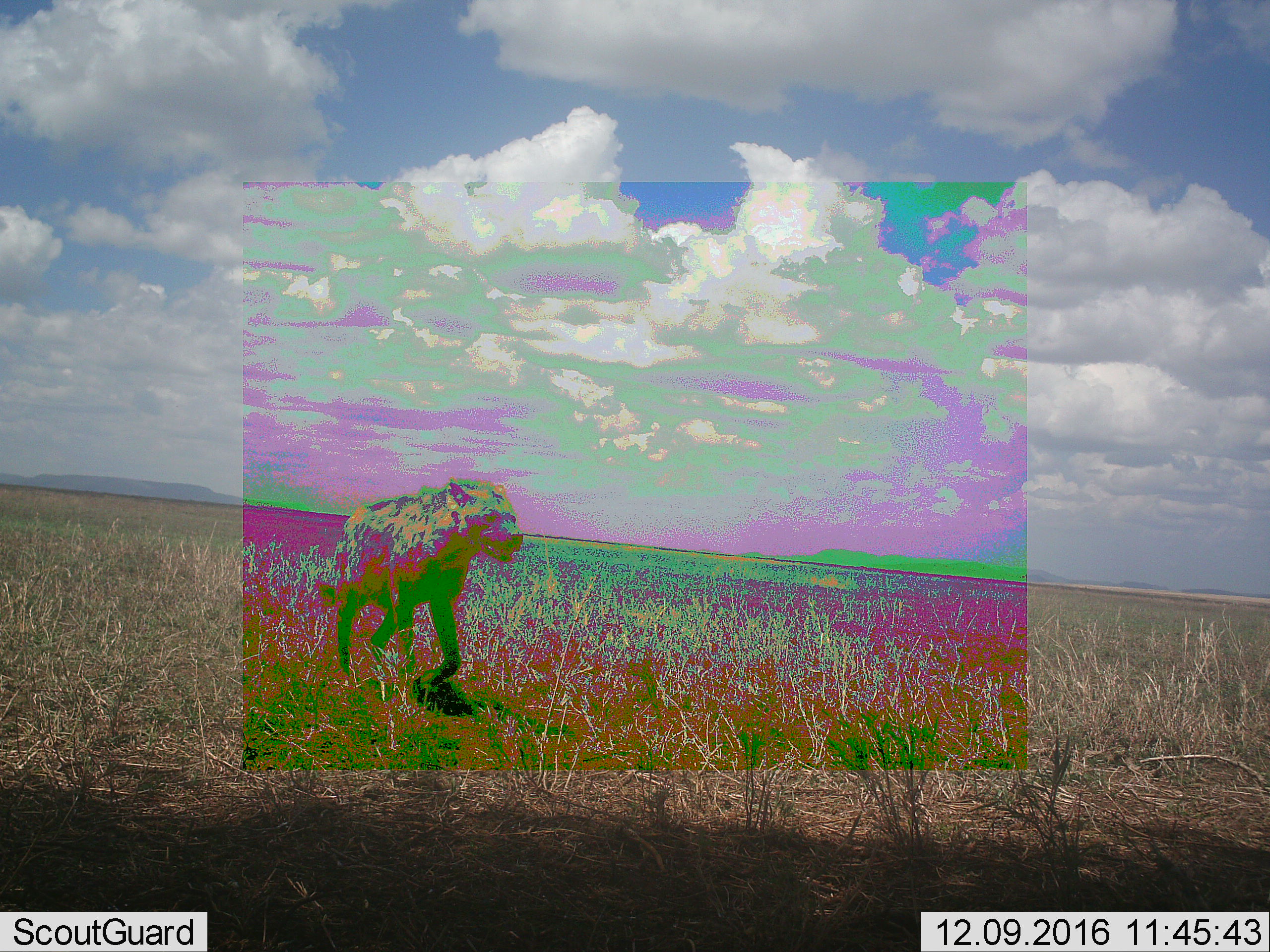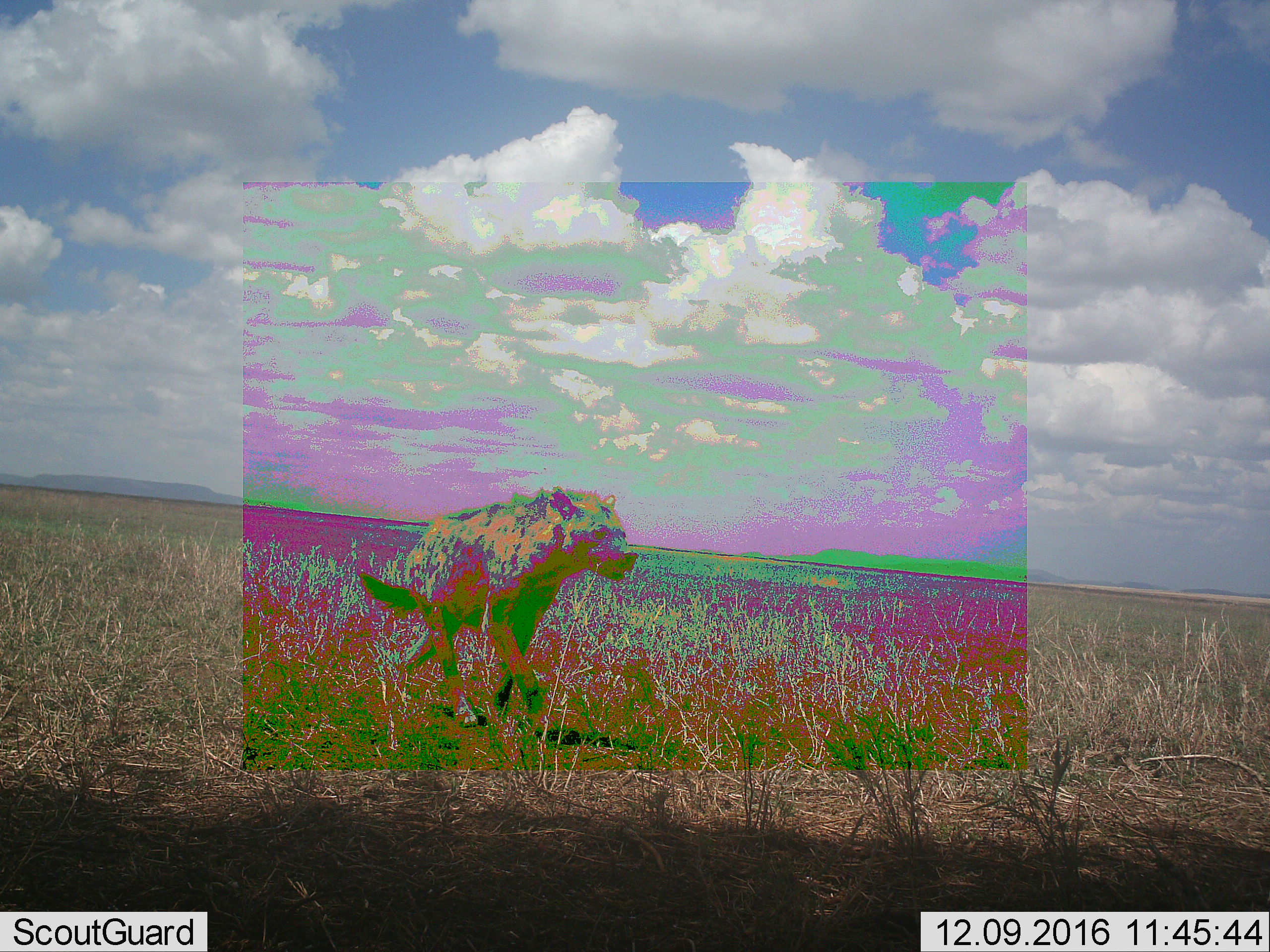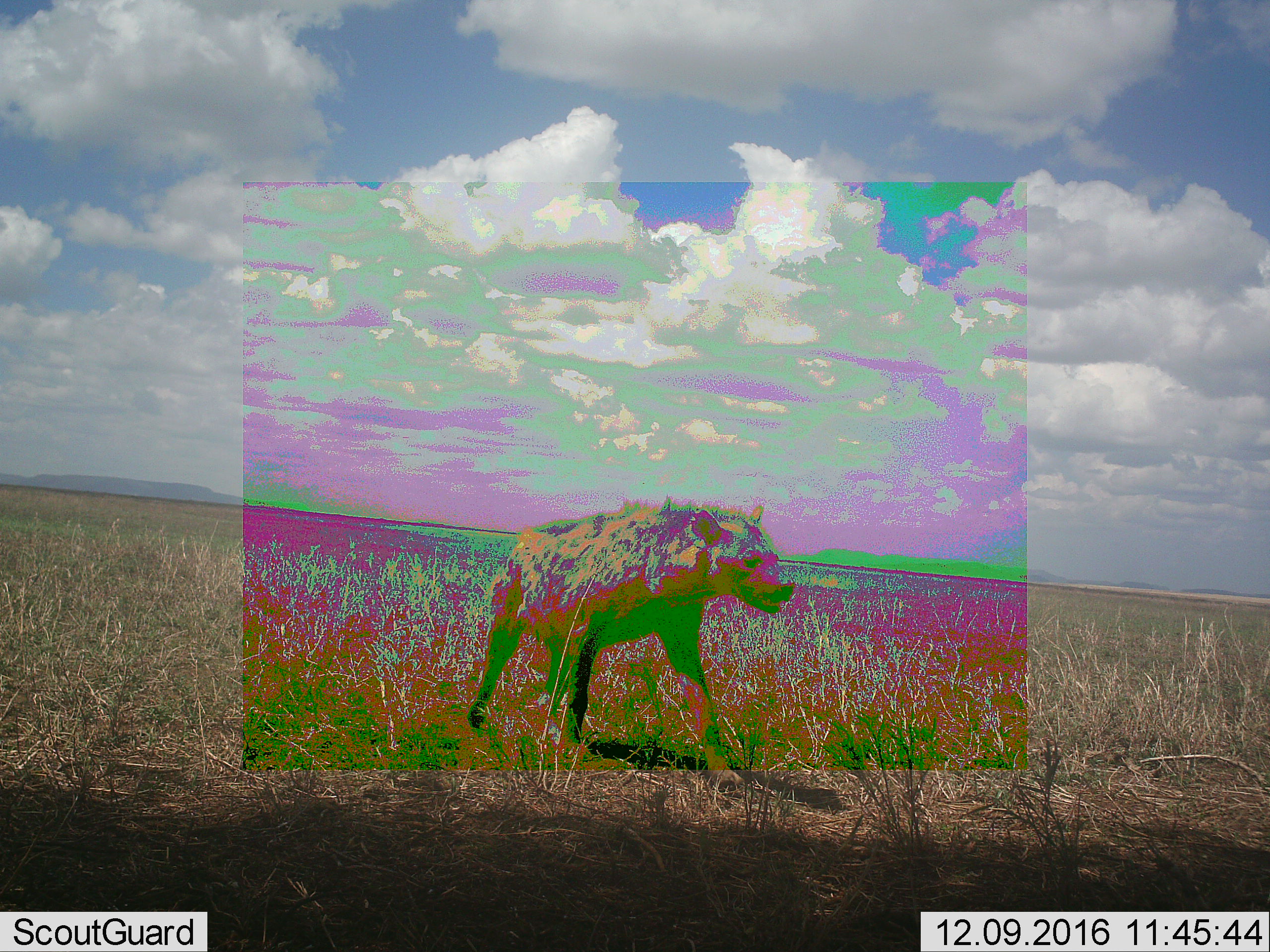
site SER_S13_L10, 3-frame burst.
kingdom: Animalia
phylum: Chordata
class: Mammalia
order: Carnivora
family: Hyaenidae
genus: Crocuta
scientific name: Crocuta crocuta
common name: spotted hyena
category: hyenaspotted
Hyenaspotted (spotted hyena) (Crocuta crocuta), count 1. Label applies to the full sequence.